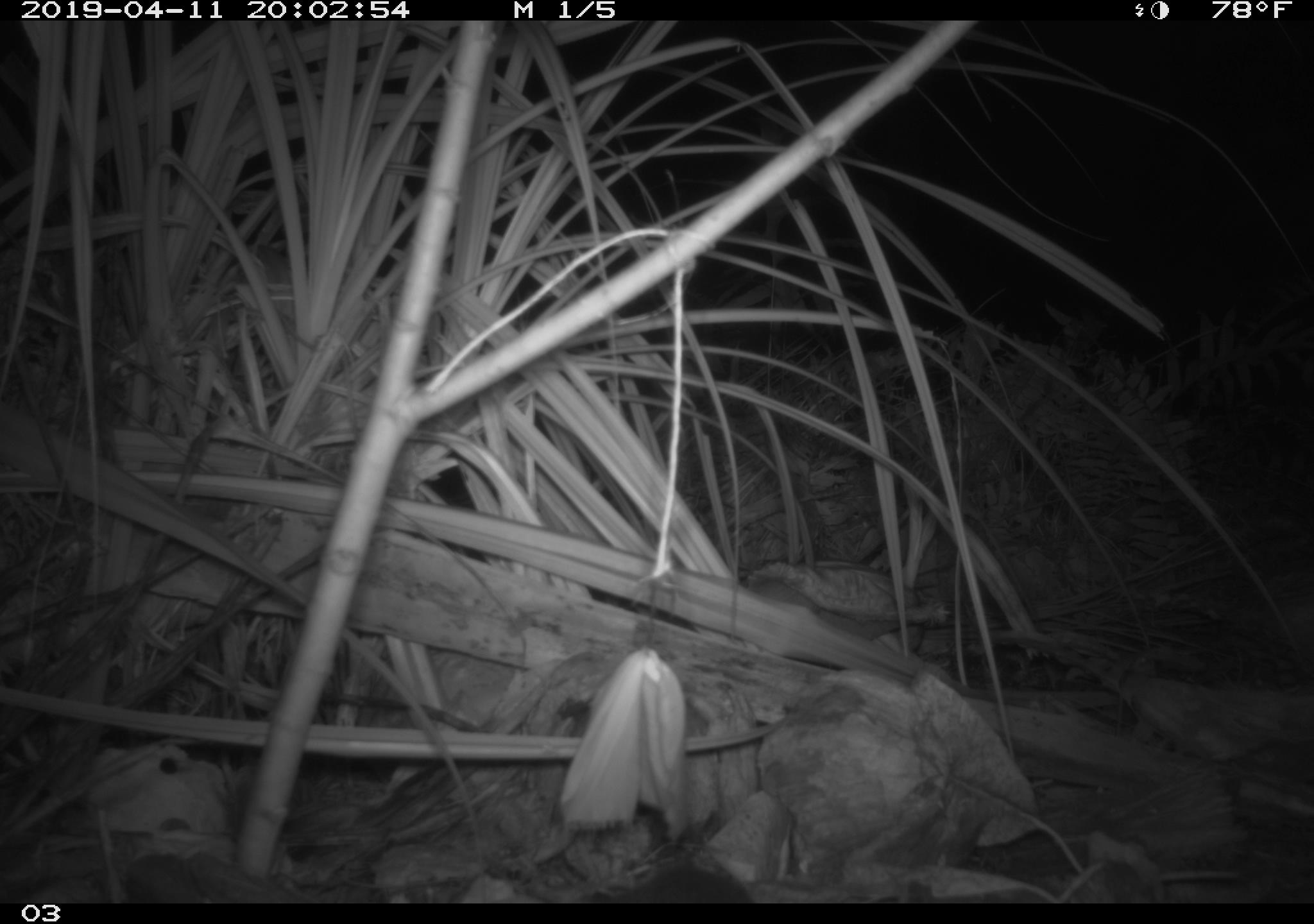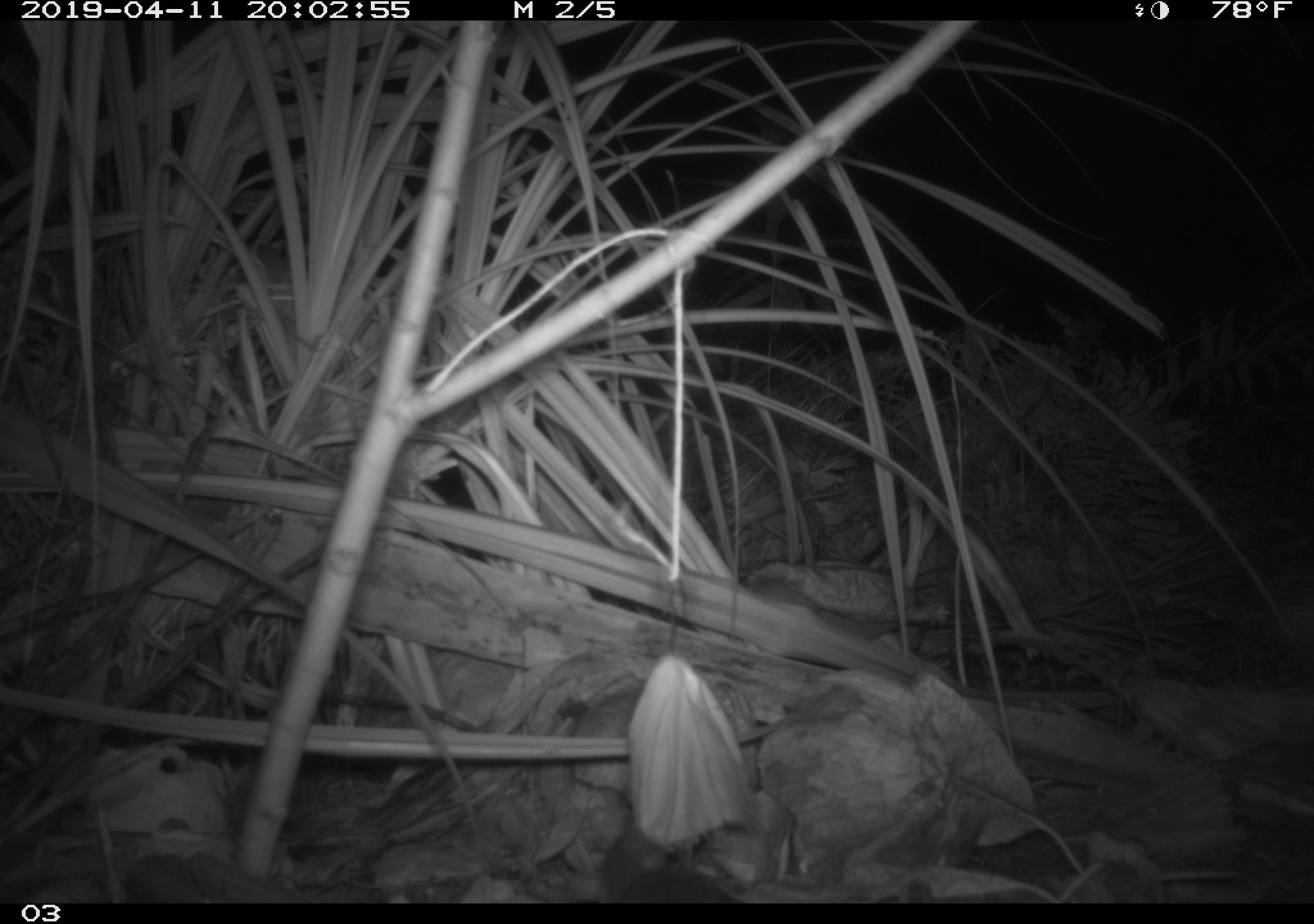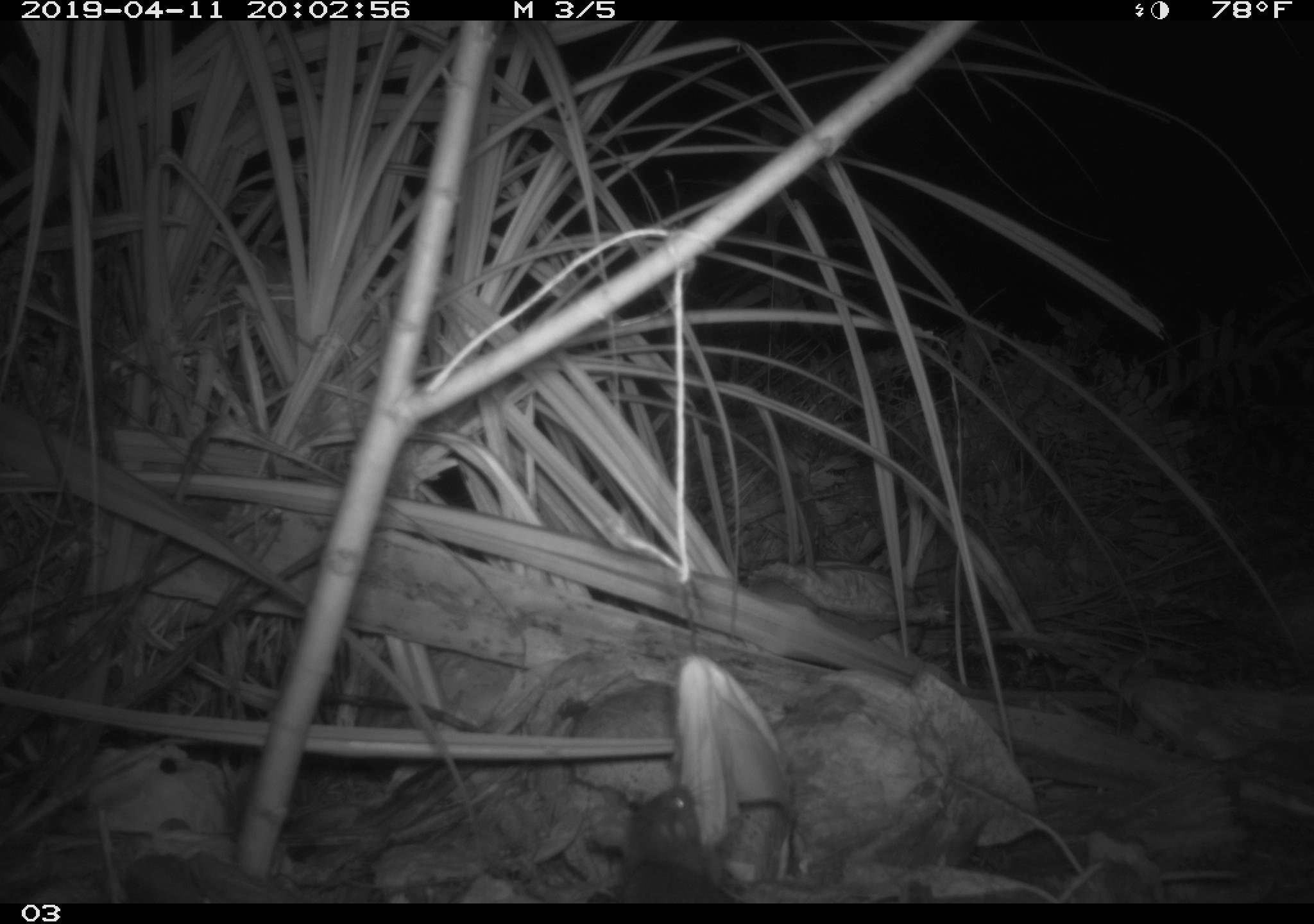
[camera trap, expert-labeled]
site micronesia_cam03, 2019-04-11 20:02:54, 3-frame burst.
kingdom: Animalia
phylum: Chordata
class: Mammalia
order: Rodentia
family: Muridae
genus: Rattus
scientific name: Rattus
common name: rat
Rat (Rattus).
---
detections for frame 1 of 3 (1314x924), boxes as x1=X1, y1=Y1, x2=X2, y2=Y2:
rat: x1=615, y1=860, x2=753, y2=903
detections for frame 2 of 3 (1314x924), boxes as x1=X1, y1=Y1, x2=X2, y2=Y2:
rat: x1=588, y1=821, x2=749, y2=902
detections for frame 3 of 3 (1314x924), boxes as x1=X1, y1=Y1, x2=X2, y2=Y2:
rat: x1=605, y1=781, x2=732, y2=901